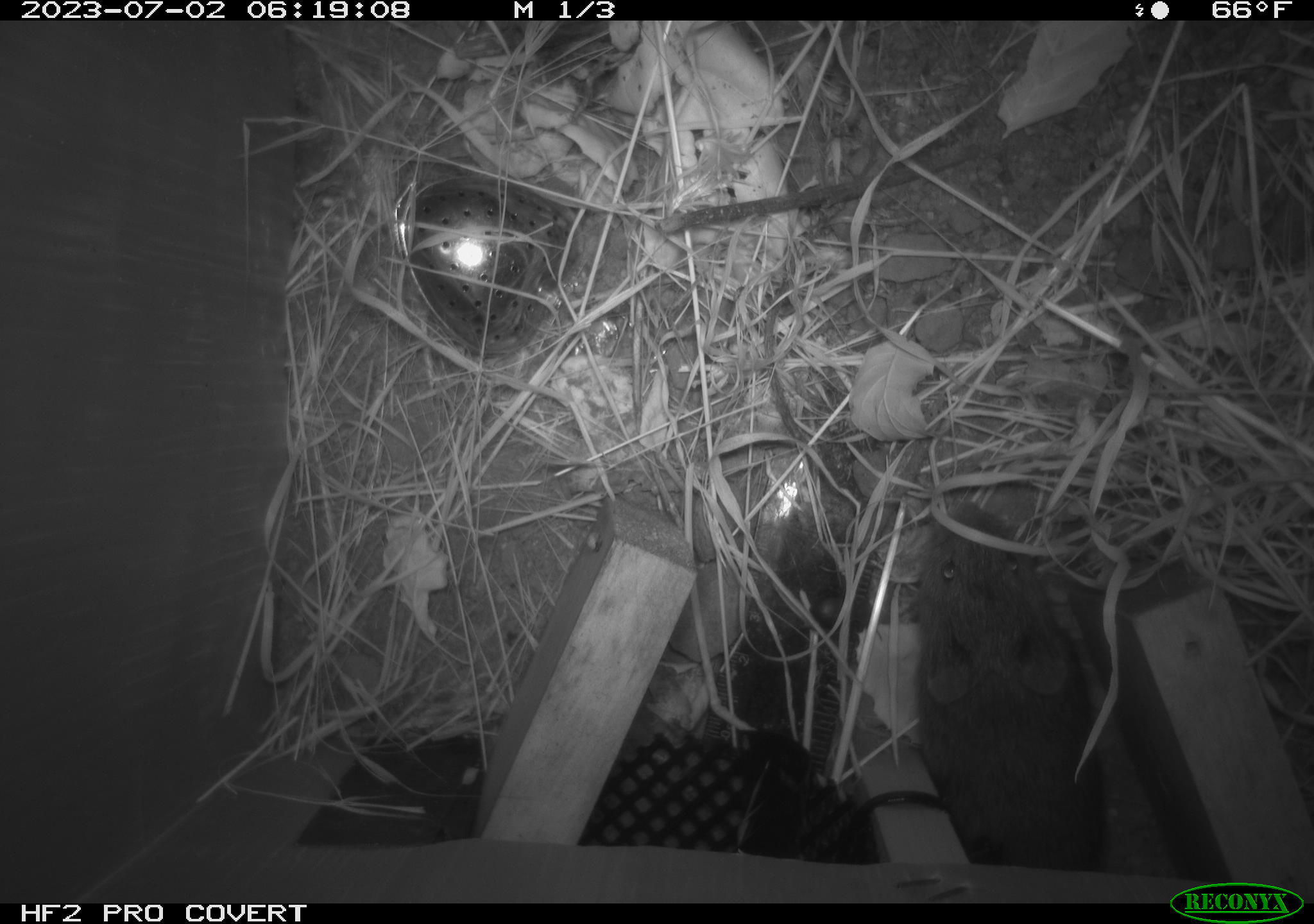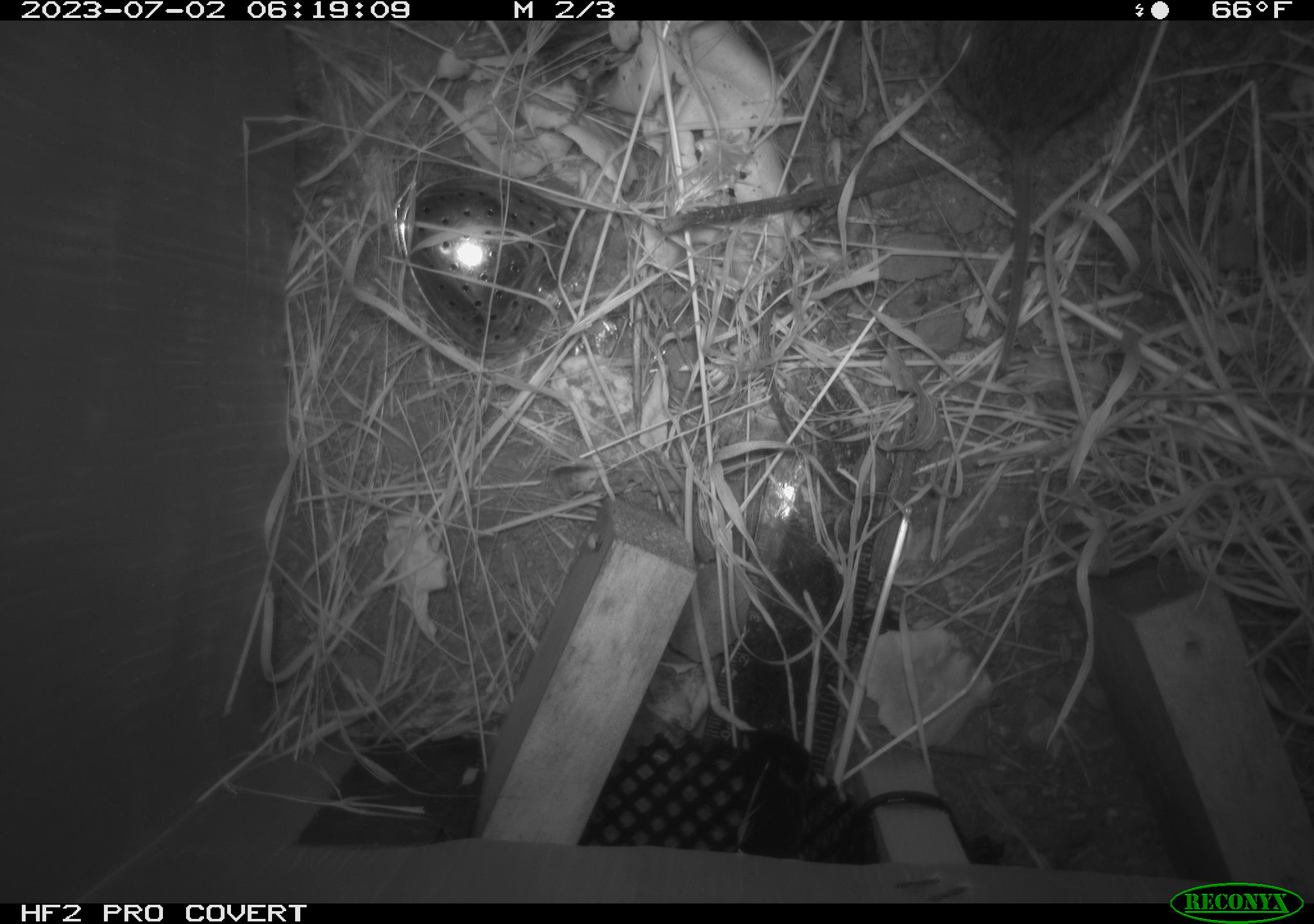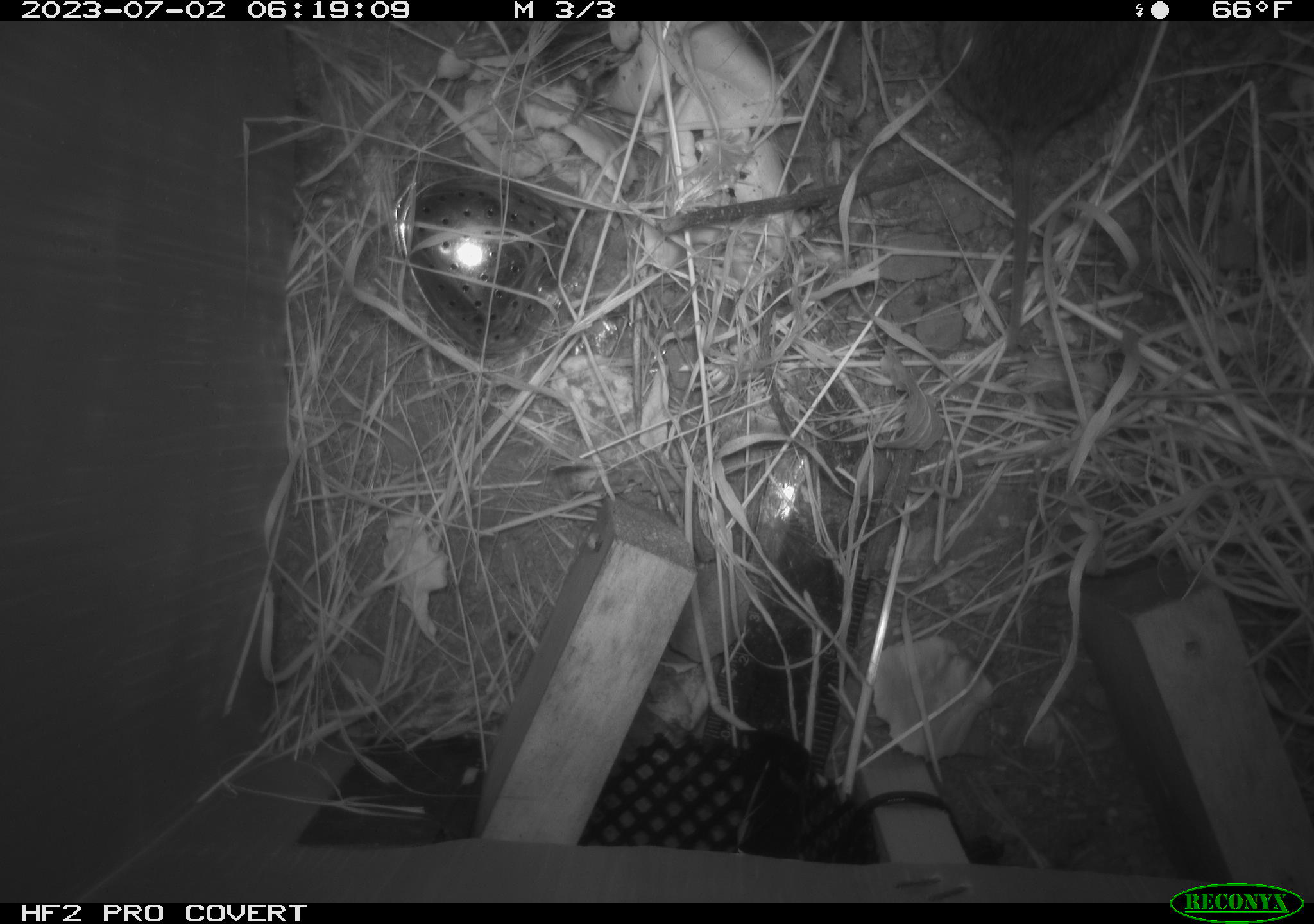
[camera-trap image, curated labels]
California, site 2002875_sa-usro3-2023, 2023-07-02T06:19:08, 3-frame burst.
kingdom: Animalia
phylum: Chordata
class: Mammalia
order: Rodentia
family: Cricetidae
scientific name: Arvicolinae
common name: voles, lemmings, and muskrats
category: arvicolinae subfamily